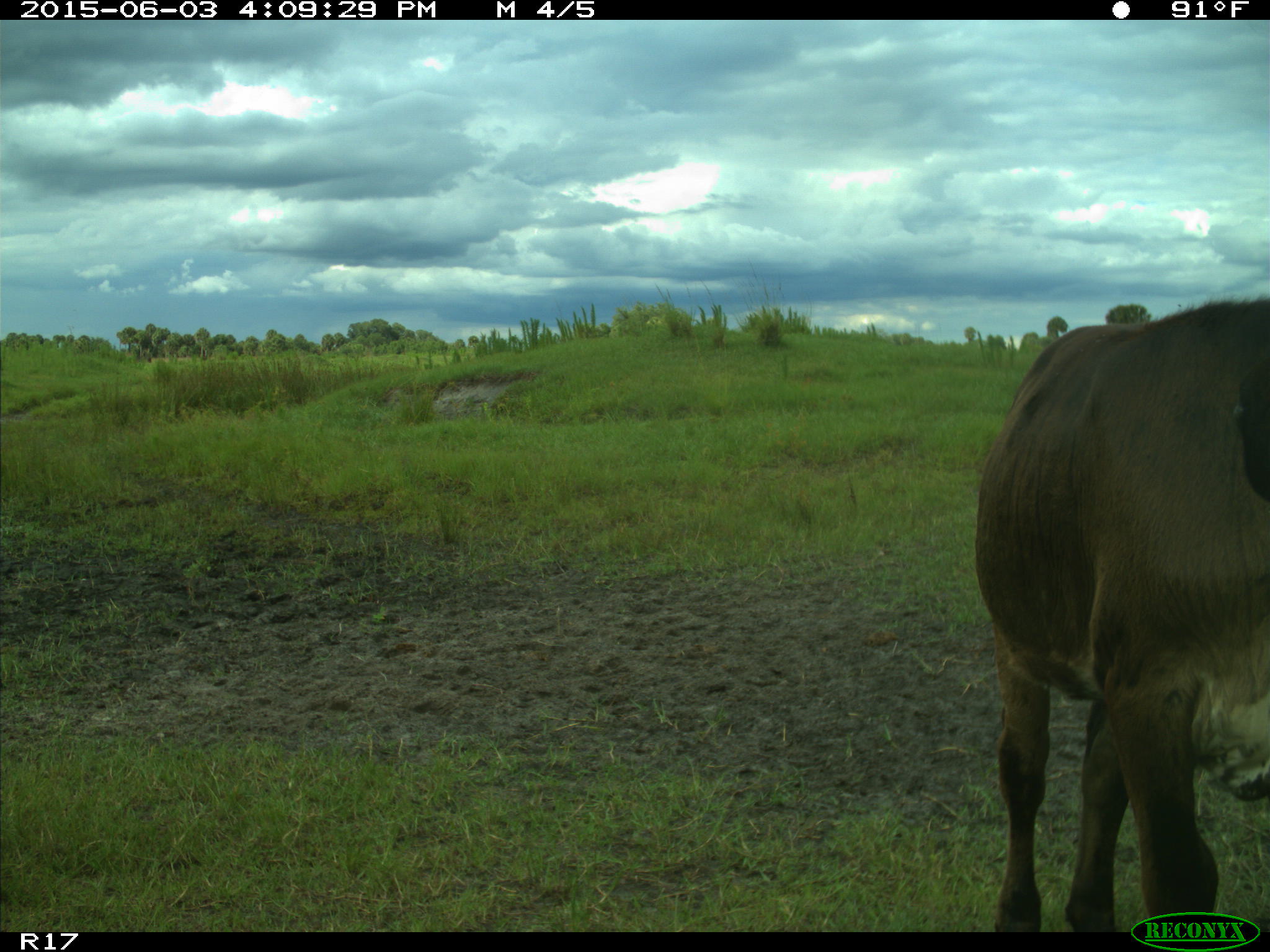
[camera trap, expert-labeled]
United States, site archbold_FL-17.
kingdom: Animalia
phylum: Chordata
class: Mammalia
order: Artiodactyla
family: Bovidae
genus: Bos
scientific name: Bos taurus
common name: domestic cow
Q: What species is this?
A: Bos taurus (domestic cow).